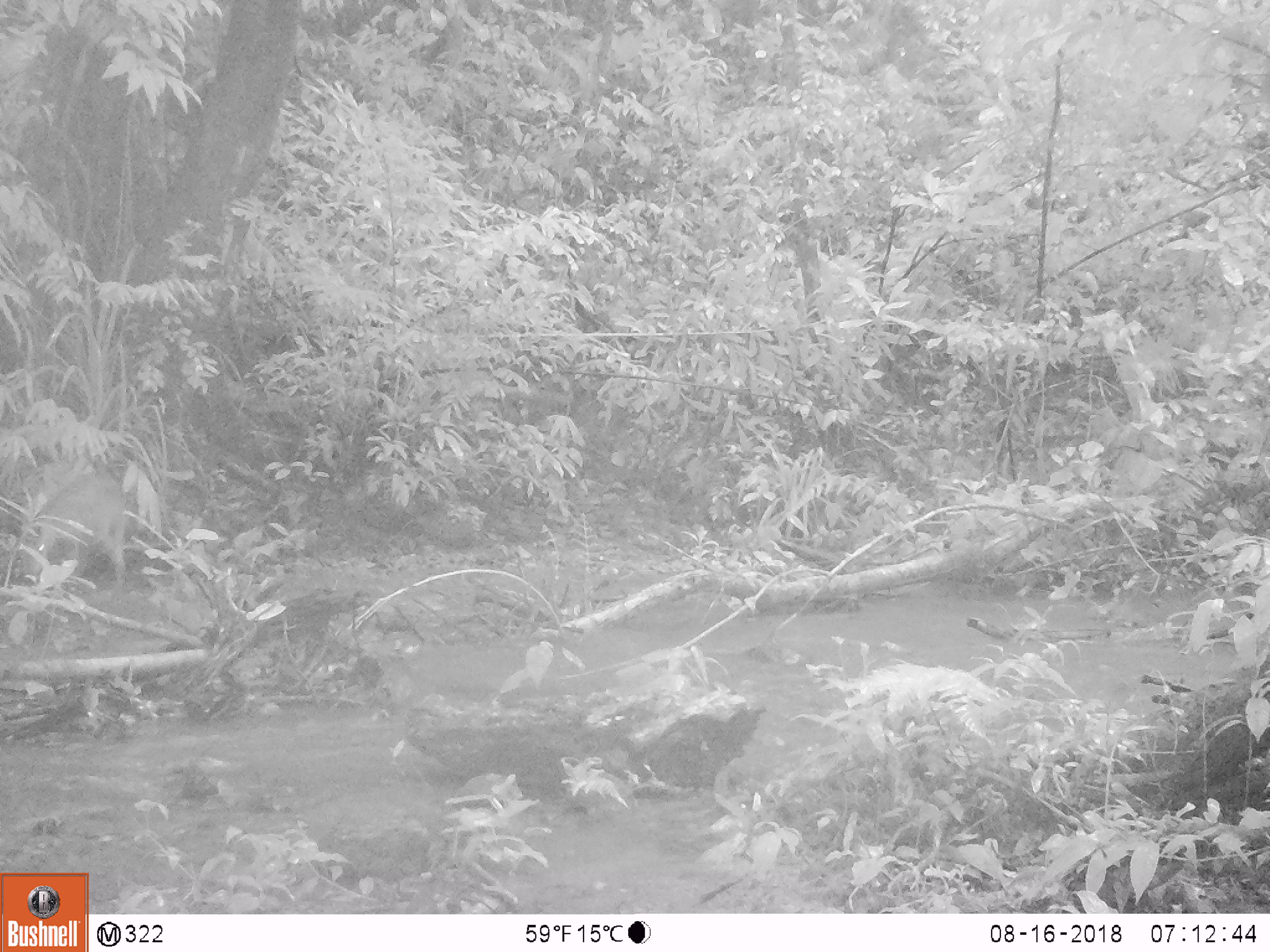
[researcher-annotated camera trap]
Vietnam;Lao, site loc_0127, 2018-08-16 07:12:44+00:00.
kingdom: Animalia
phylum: Chordata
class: Mammalia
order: Artiodactyla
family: Cervidae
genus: Muntiacus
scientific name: Muntiacus rooseveltorum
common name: roosevelt's muntjac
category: roosevelts muntjac group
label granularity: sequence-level